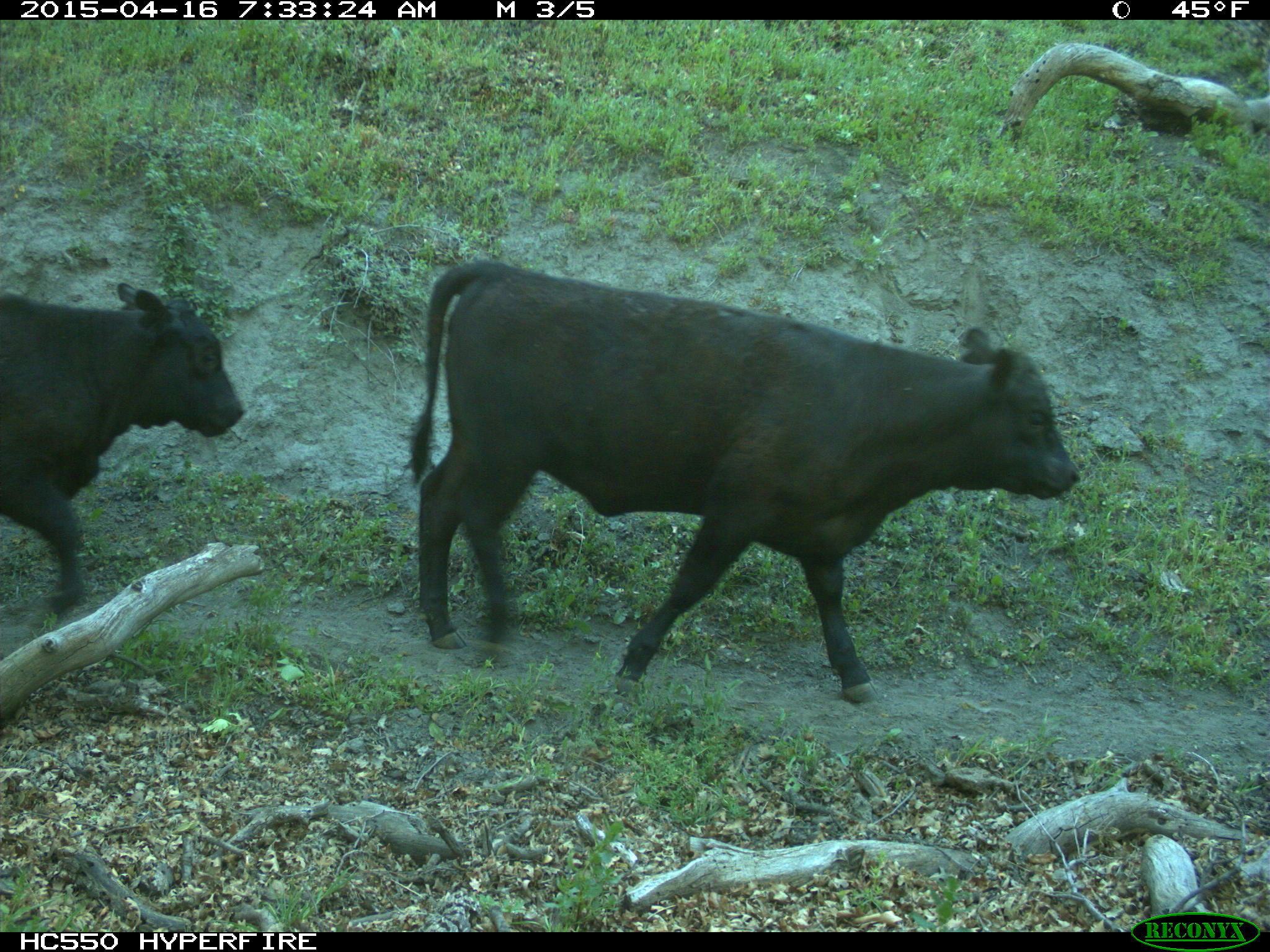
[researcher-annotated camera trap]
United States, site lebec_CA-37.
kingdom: Animalia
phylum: Chordata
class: Mammalia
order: Artiodactyla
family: Bovidae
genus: Bos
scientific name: Bos taurus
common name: domestic cow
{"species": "Bos taurus (domestic cow)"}